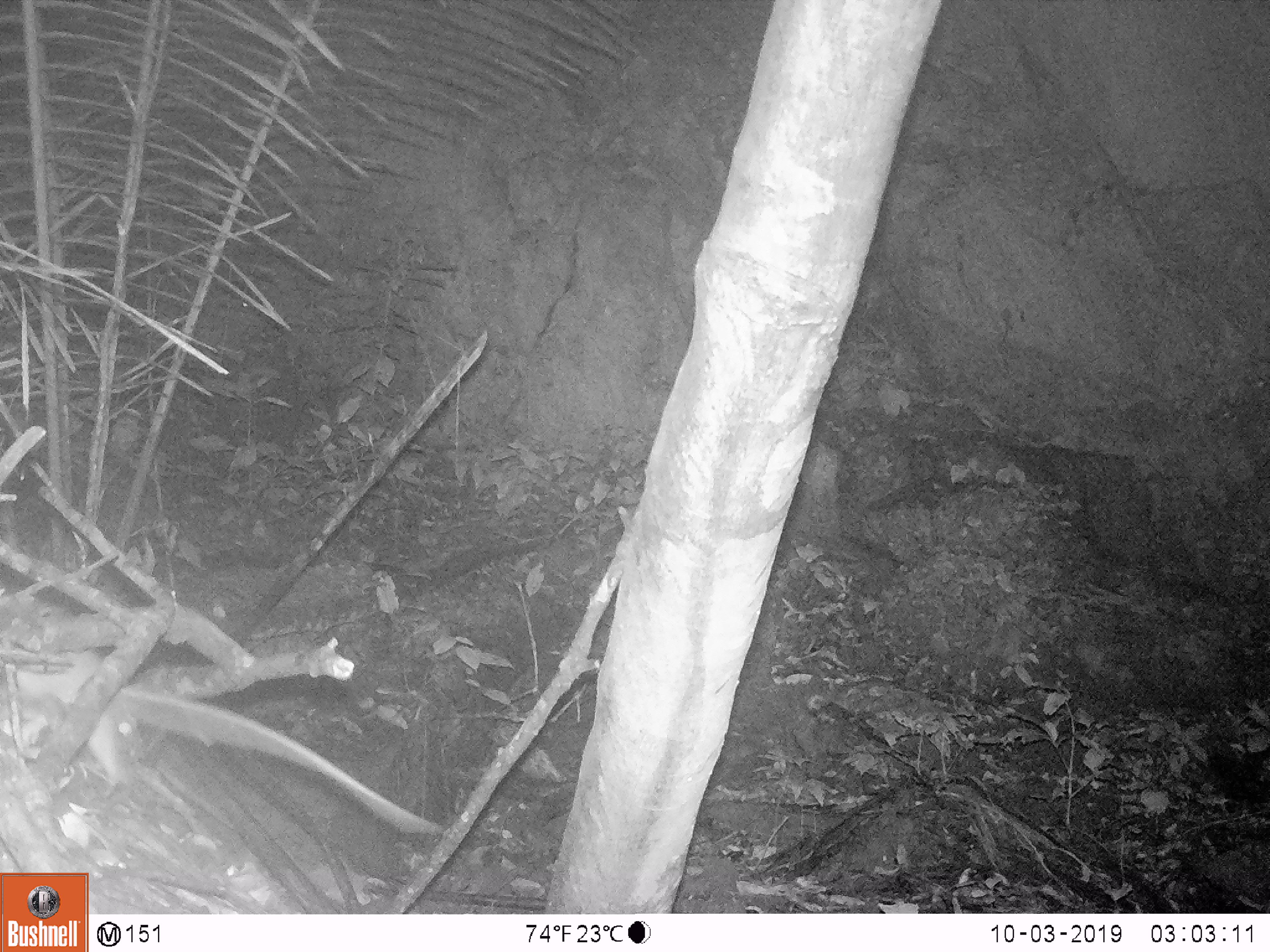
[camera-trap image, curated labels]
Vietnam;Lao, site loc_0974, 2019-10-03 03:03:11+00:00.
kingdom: Animalia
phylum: Chordata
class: Mammalia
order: Rodentia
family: Muridae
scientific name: Muridae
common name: old-world mice and rats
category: unidentified murid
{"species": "unidentified murid (old-world mice and rats) (Muridae)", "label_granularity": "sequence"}